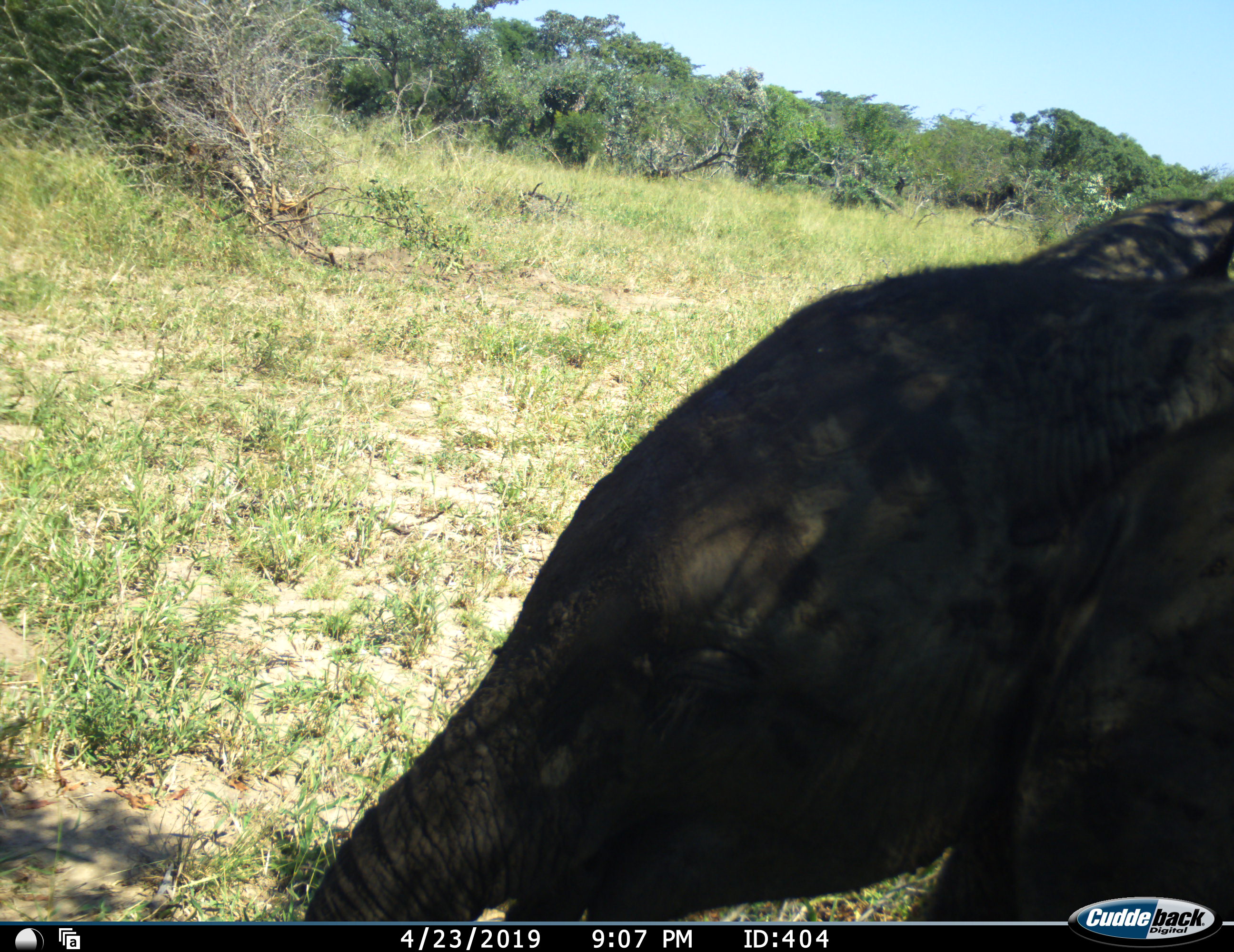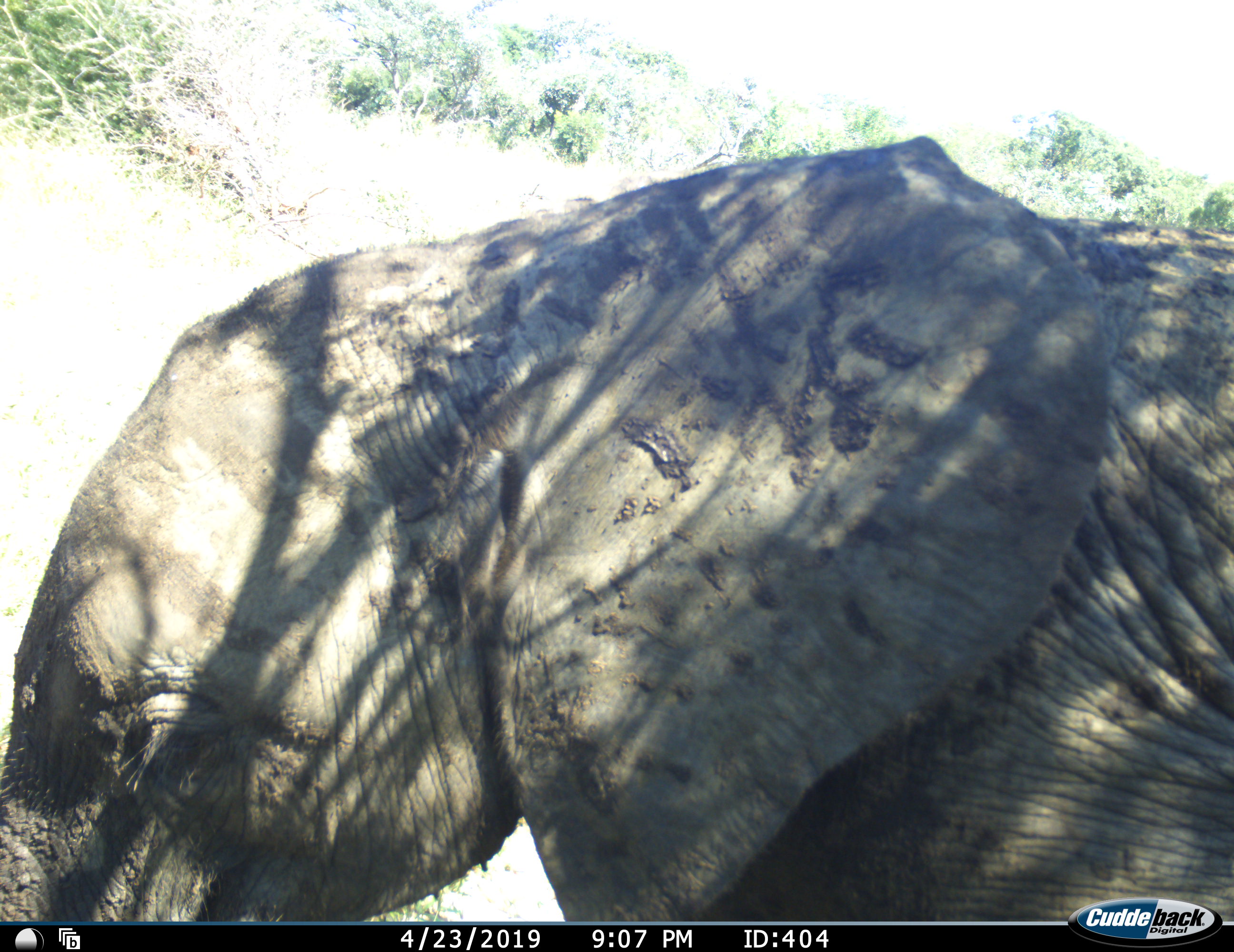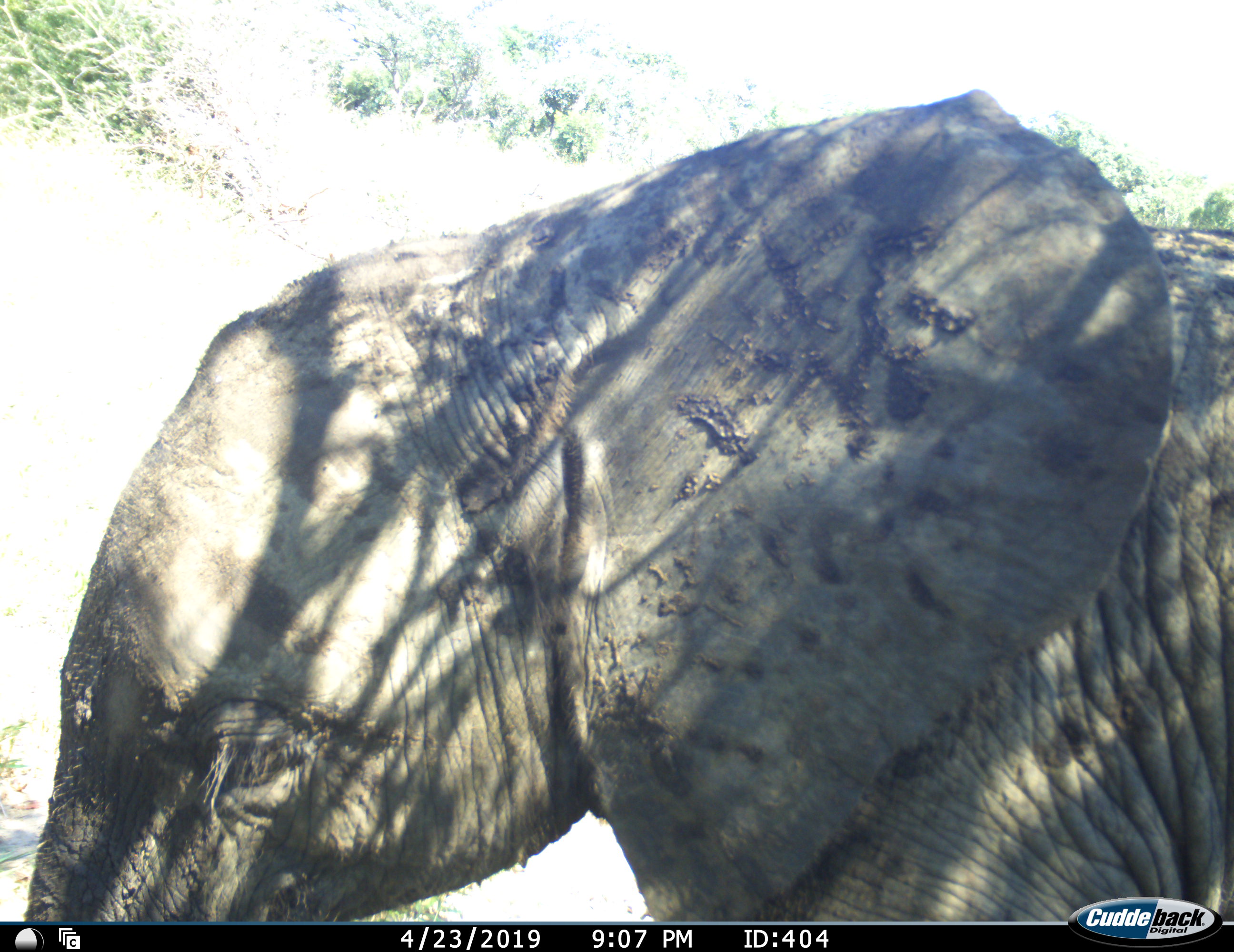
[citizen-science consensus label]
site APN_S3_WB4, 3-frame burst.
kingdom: Animalia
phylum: Chordata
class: Mammalia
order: Proboscidea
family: Elephantidae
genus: Loxodonta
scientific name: Loxodonta africana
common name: african bush elephant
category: elephant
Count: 1.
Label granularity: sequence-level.